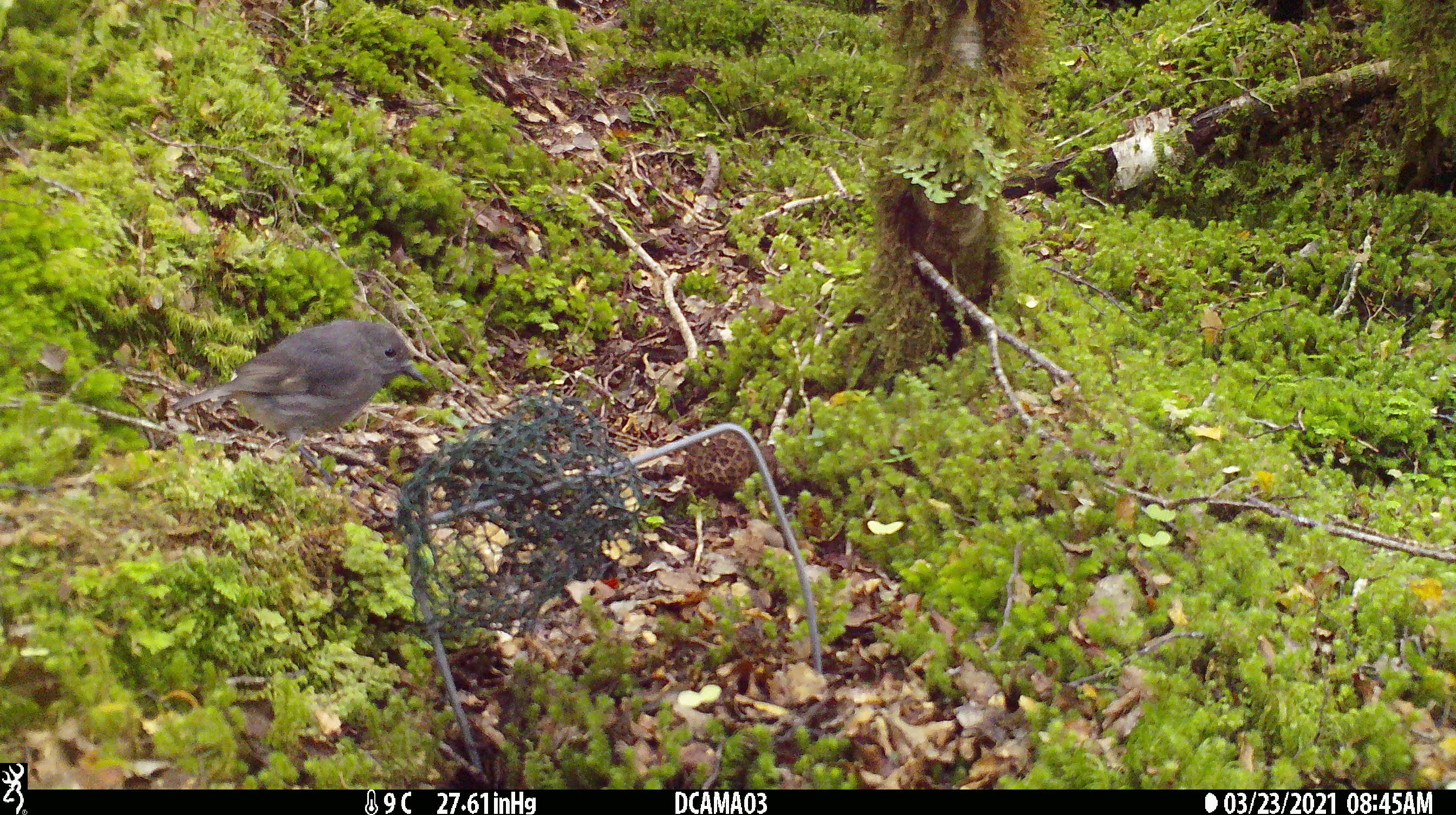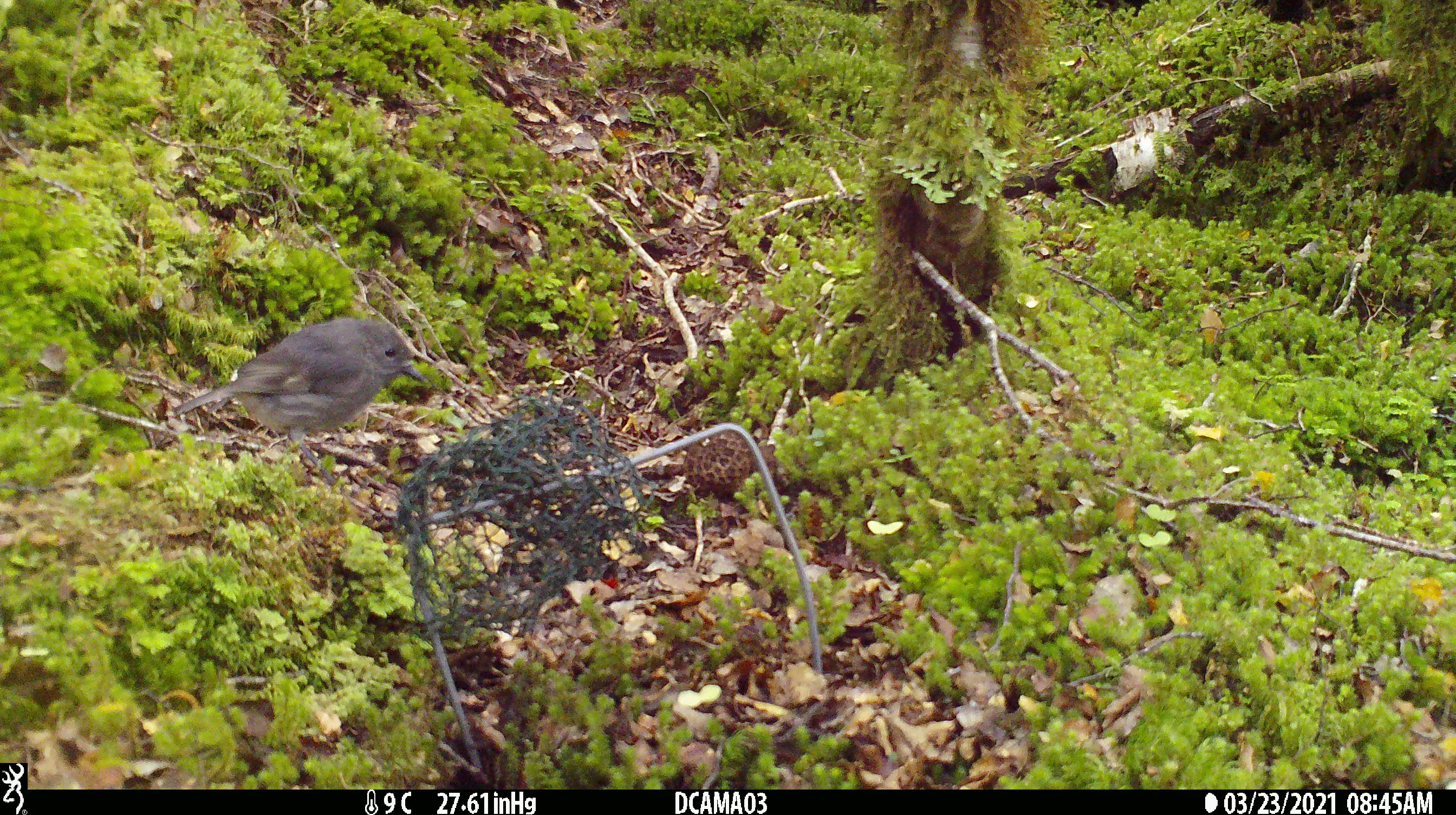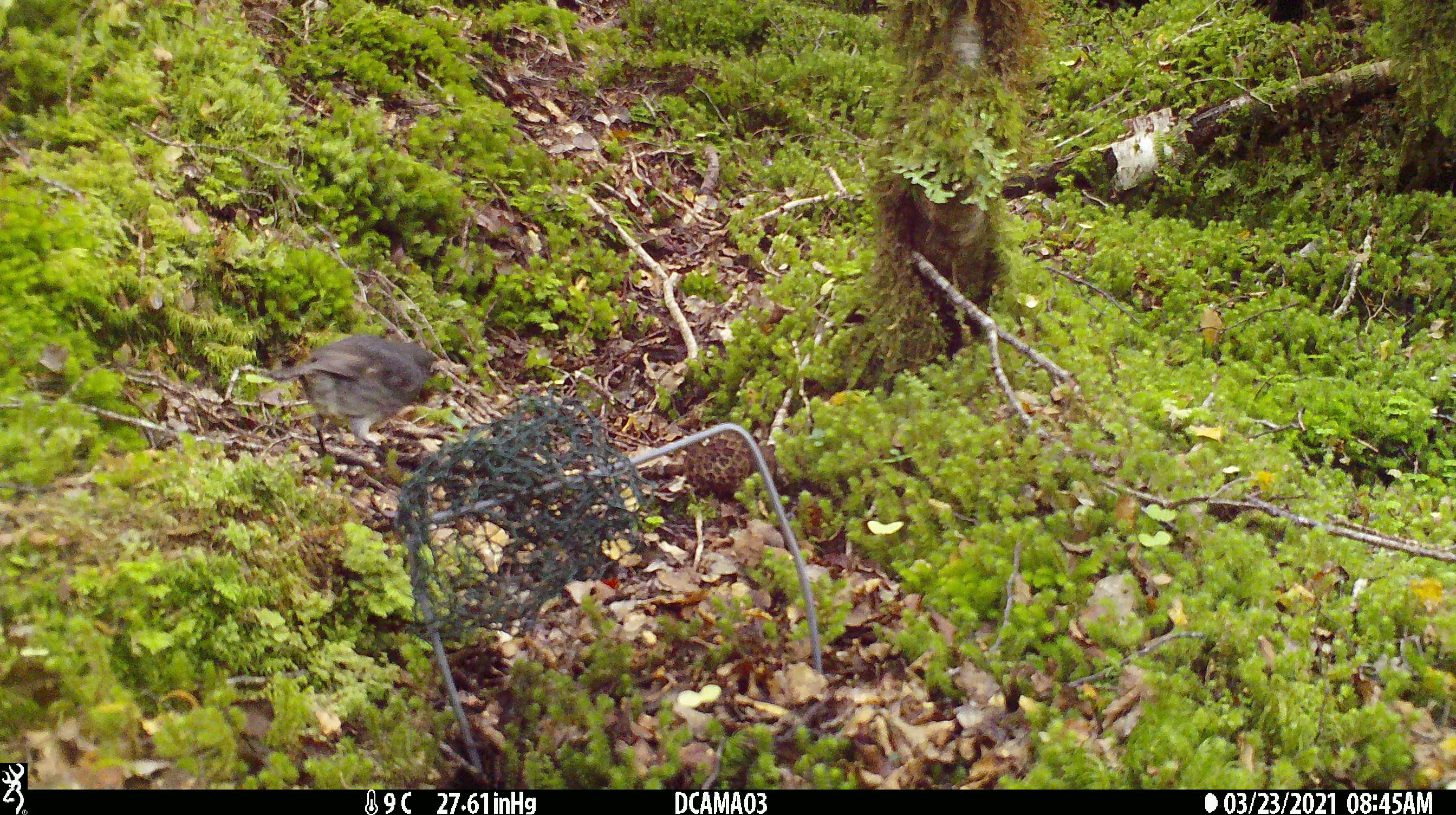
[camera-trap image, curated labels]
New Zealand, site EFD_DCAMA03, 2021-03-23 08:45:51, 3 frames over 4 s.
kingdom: Animalia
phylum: Chordata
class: Aves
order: Passeriformes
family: Petroicidae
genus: Petroica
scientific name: Petroica australis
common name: new zealand robin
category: robin